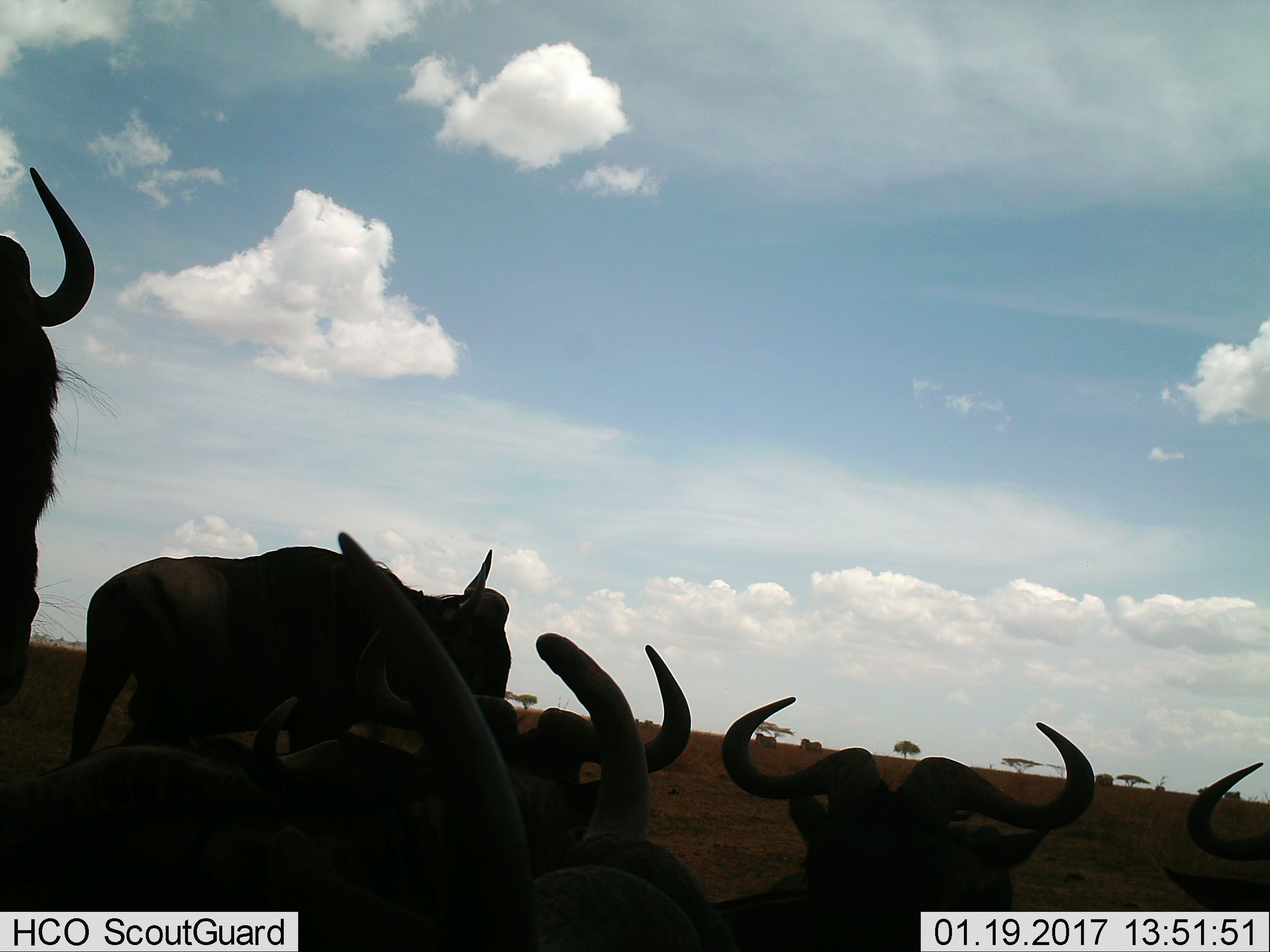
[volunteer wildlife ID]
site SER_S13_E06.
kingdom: Animalia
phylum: Chordata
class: Mammalia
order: Artiodactyla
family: Bovidae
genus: Connochaetes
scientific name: Connochaetes taurinus taurinus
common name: blue wildebeest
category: wildebeestblue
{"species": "wildebeestblue (blue wildebeest) (Connochaetes taurinus taurinus)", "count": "7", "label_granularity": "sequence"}